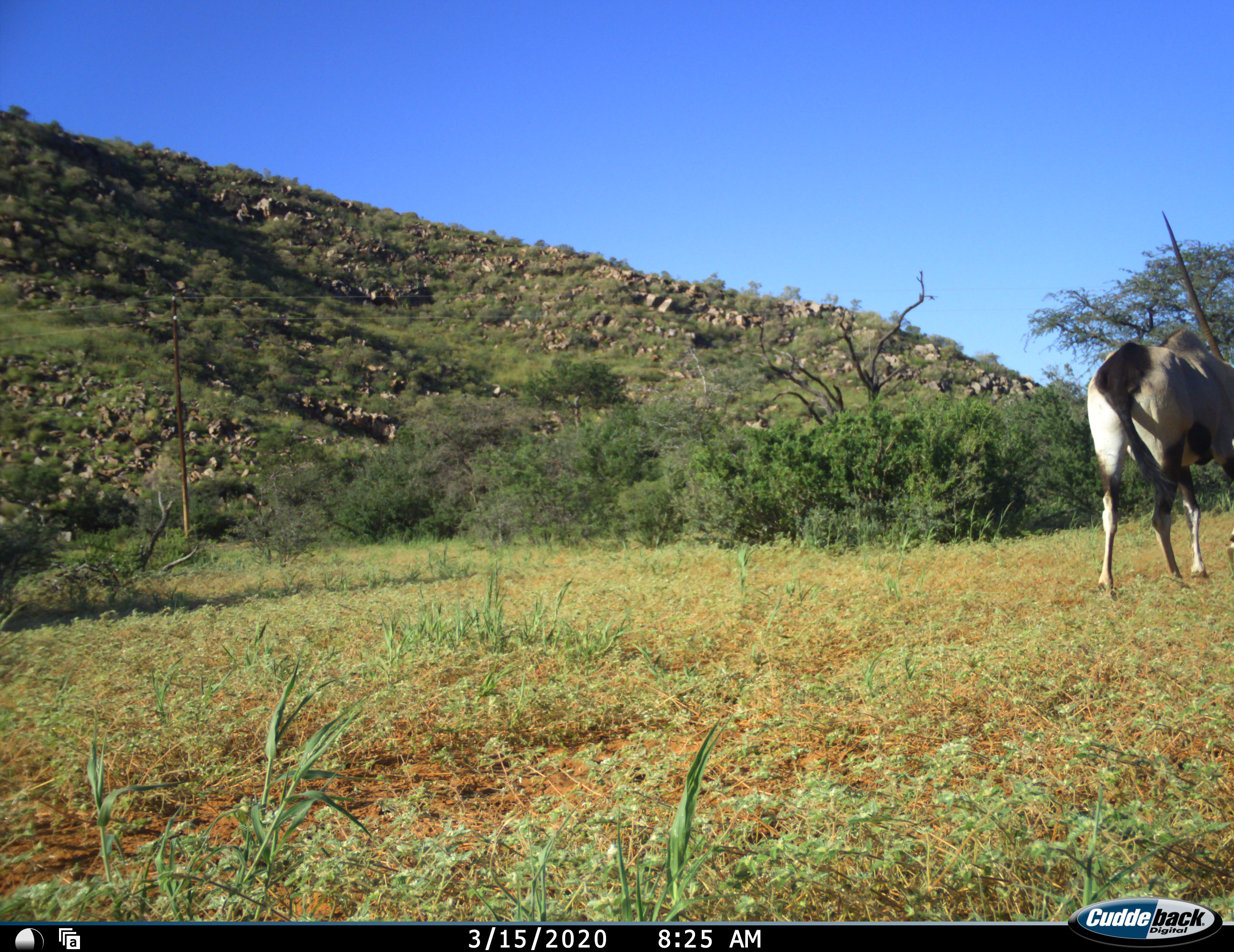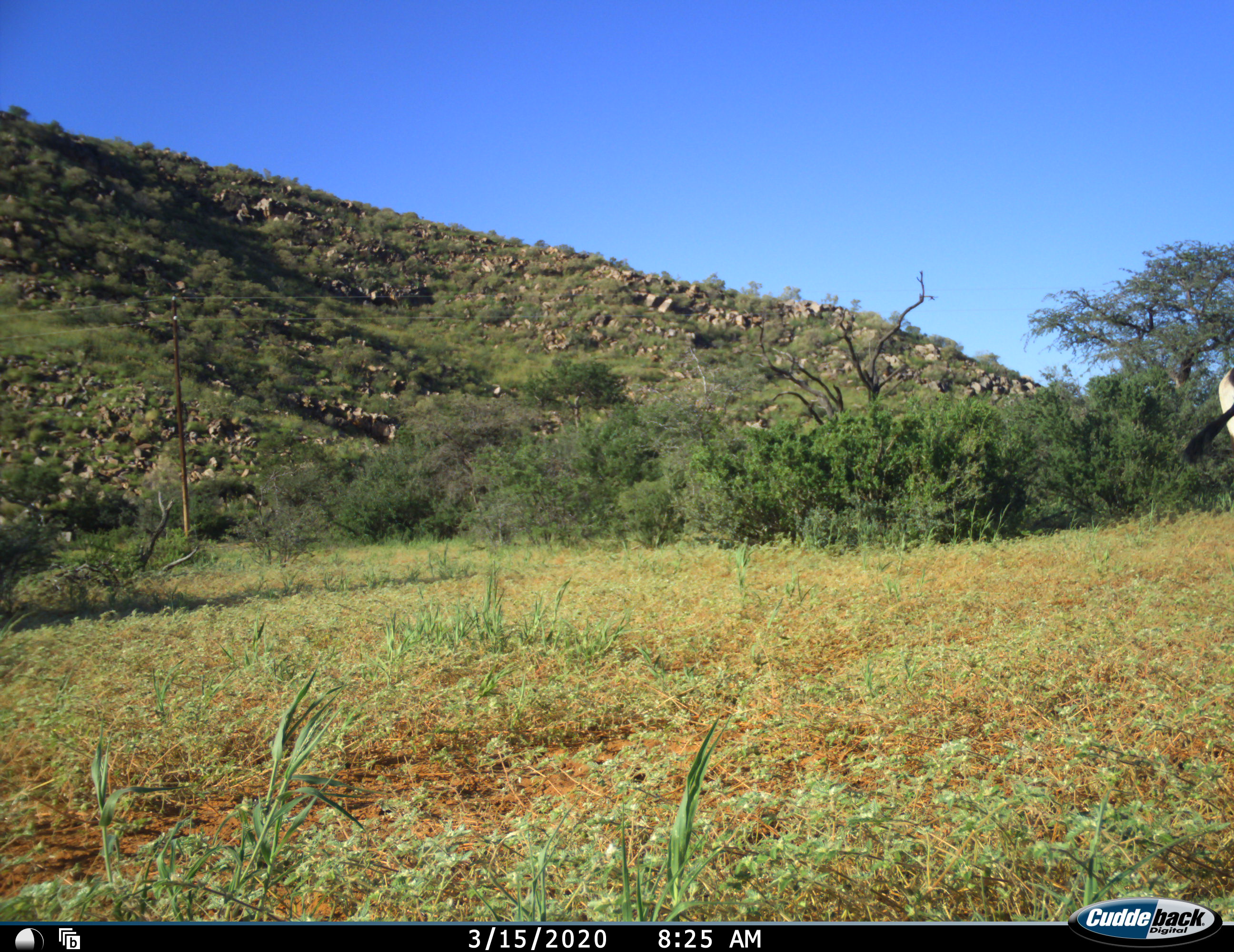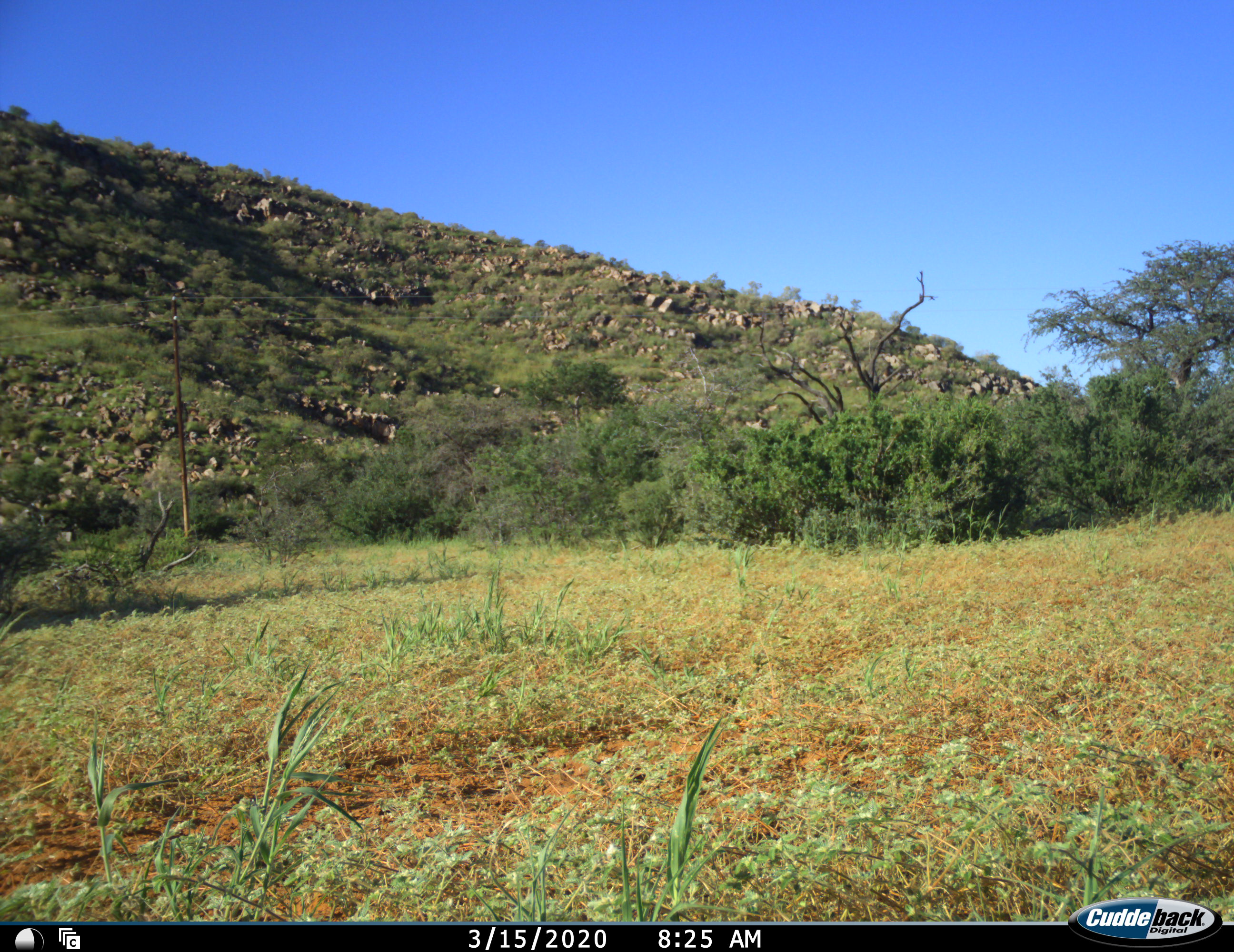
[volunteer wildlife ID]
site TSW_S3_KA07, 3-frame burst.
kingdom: Animalia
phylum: Chordata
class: Mammalia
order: Artiodactyla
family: Bovidae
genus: Oryx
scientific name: Oryx gazella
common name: gemsbok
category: oryx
Oryx (gemsbok) (Oryx gazella), count 1. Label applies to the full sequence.